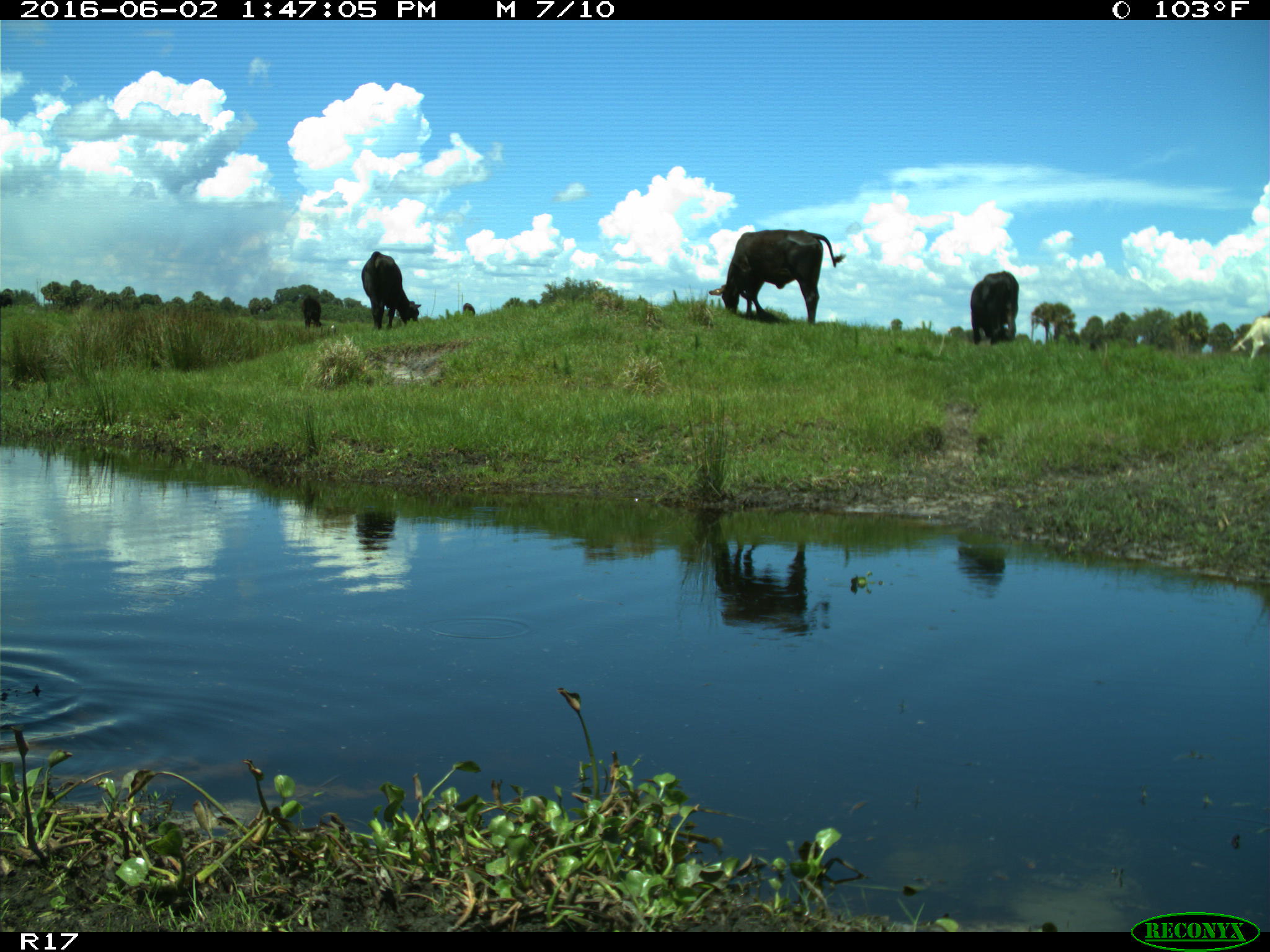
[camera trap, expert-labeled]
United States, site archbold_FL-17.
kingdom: Animalia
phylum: Chordata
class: Mammalia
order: Artiodactyla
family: Bovidae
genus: Bos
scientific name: Bos taurus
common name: domestic cow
Bos taurus (domestic cow).